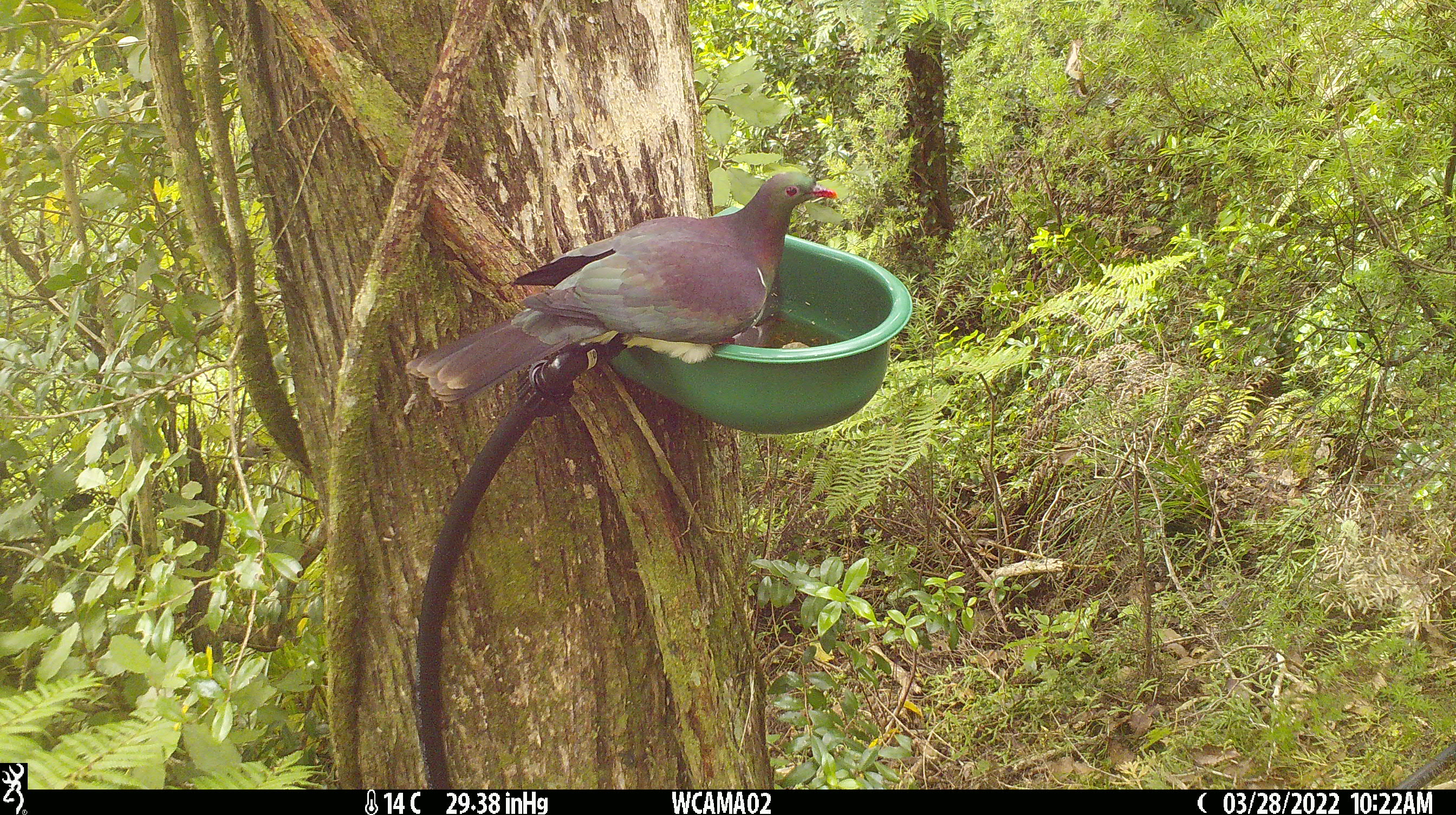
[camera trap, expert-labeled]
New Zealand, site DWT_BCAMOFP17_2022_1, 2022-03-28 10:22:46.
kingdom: Animalia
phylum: Chordata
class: Aves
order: Columbiformes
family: Columbidae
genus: Hemiphaga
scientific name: Hemiphaga novaeseelandiae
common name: new zealand pigeon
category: kereru